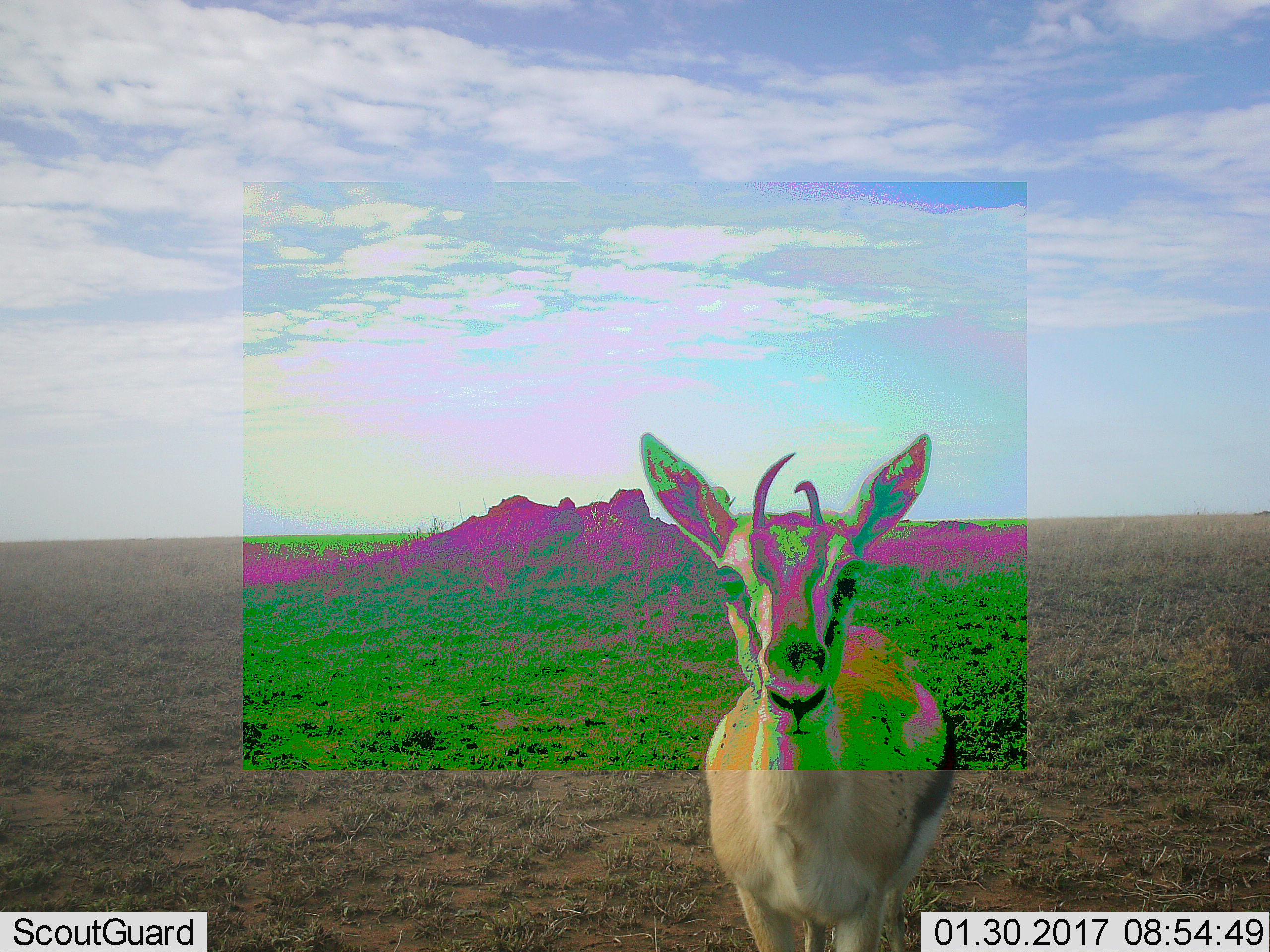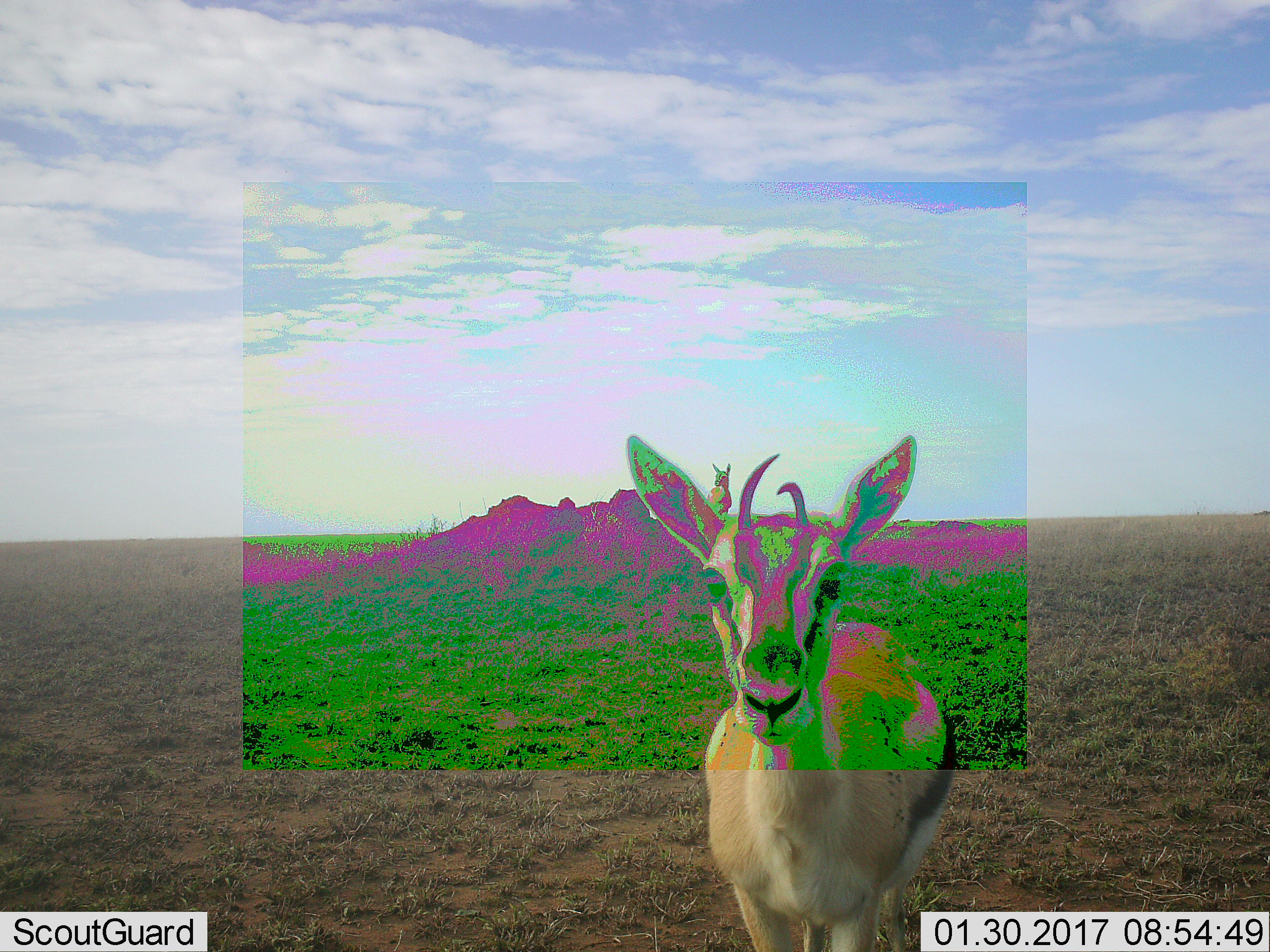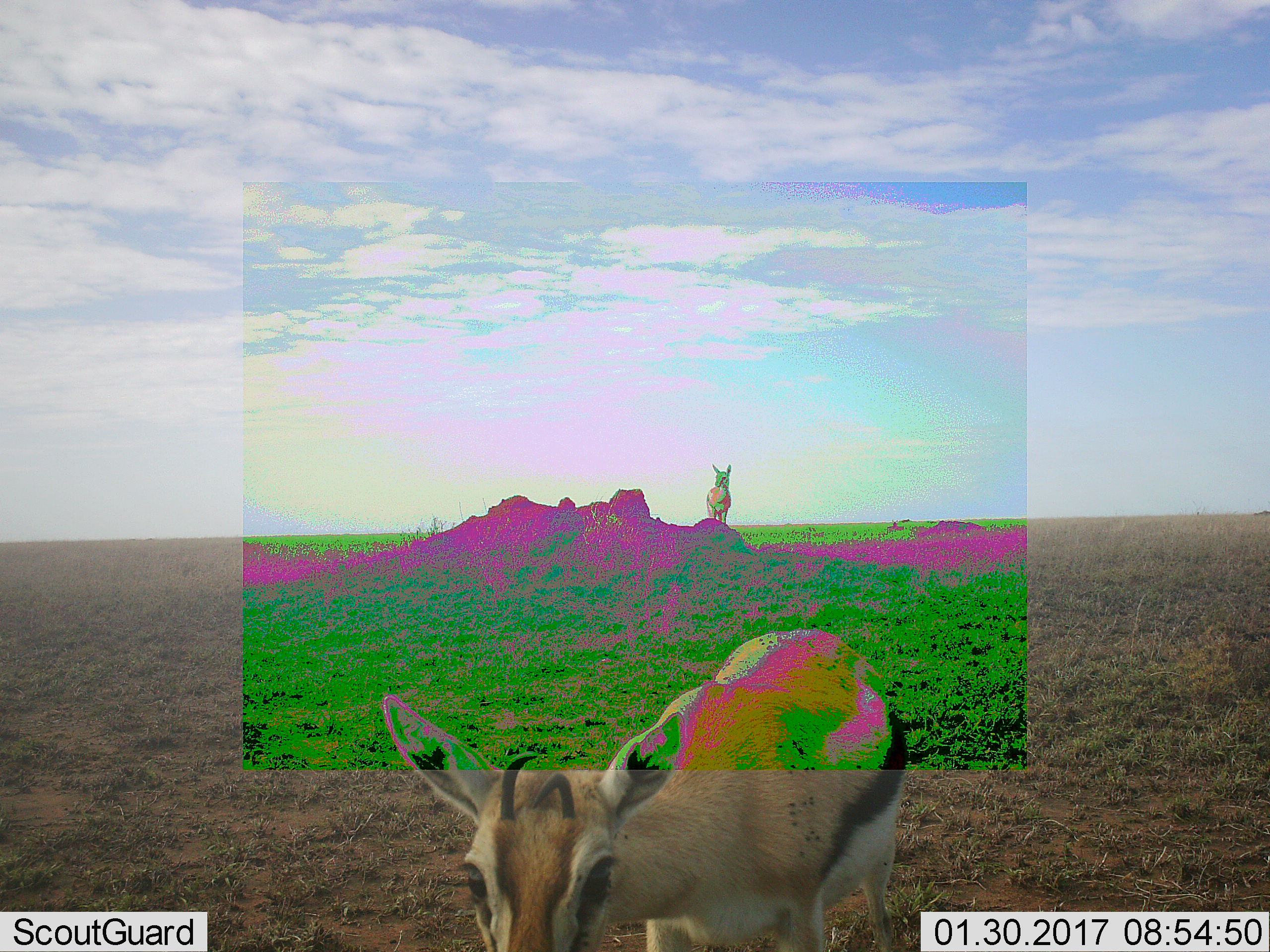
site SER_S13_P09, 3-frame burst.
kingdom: Animalia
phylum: Chordata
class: Mammalia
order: Artiodactyla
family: Bovidae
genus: Eudorcas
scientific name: Eudorcas thomsonii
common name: thomson's gazelle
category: gazellethomsons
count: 2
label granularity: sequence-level